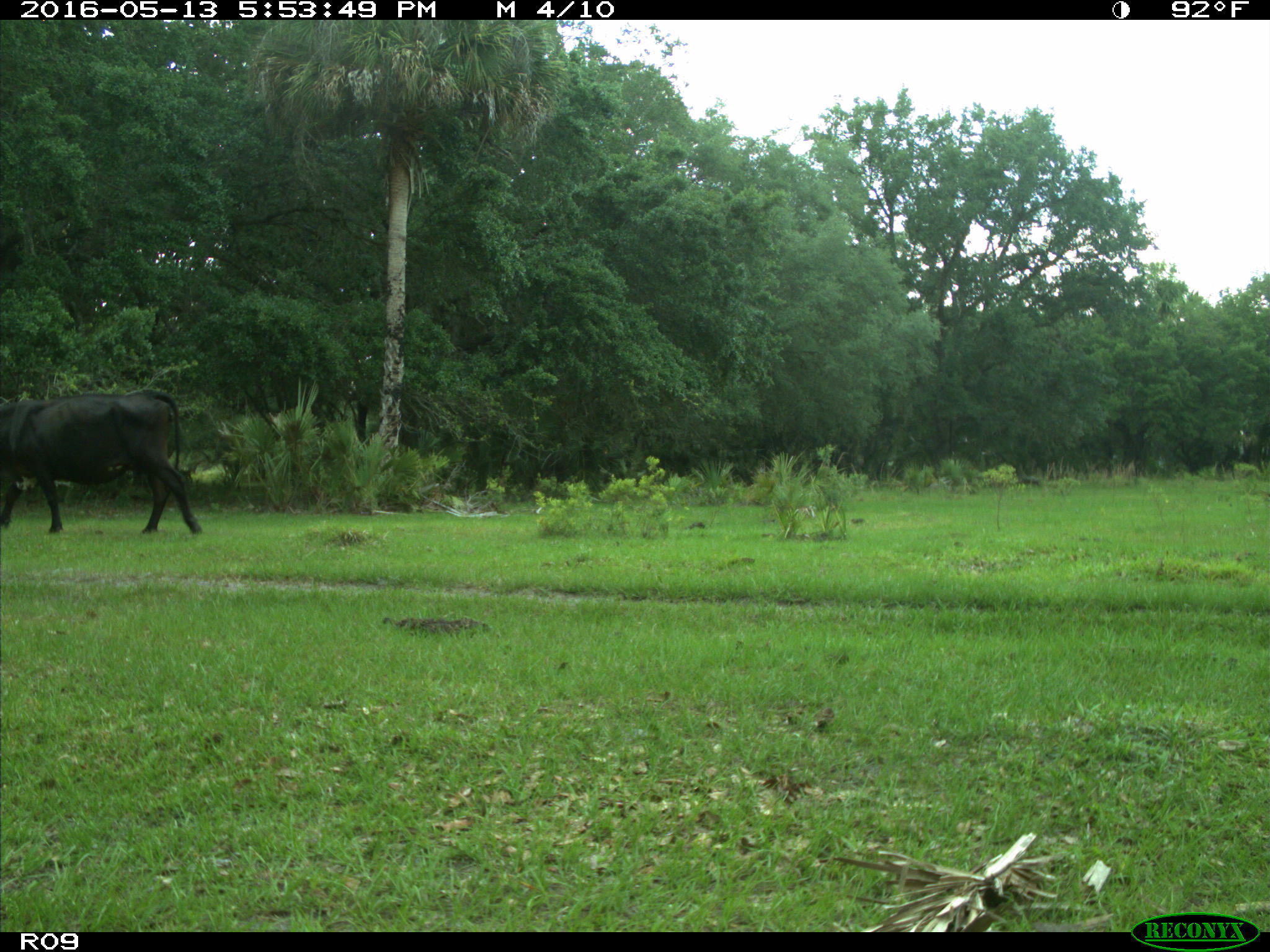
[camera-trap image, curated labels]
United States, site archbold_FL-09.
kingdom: Animalia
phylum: Chordata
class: Mammalia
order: Artiodactyla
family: Bovidae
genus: Bos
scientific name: Bos taurus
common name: domestic cow